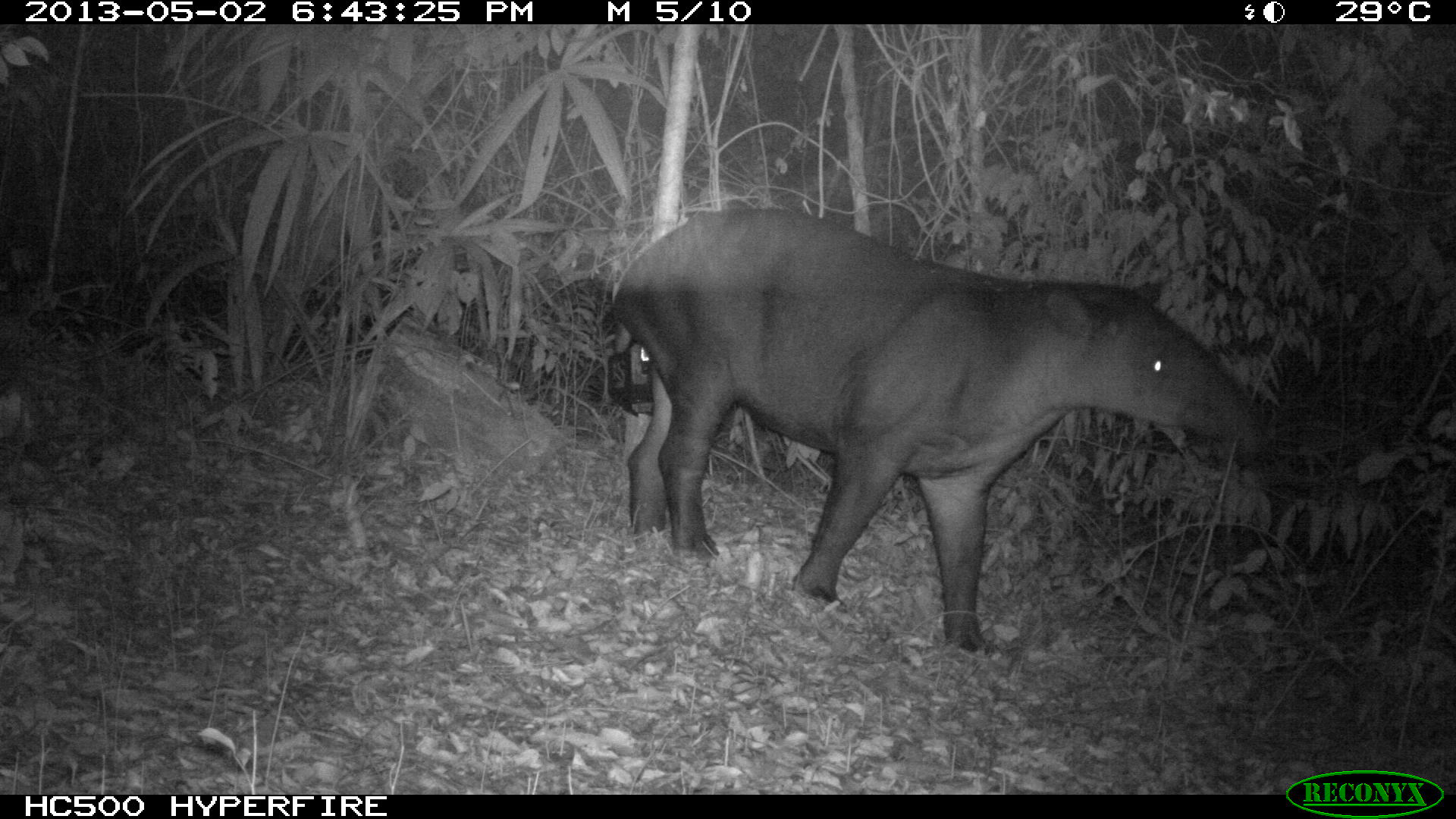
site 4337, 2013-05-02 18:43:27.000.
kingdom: Animalia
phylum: Chordata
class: Mammalia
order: Perissodactyla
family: Tapiridae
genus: Tapirus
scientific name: Tapirus bairdii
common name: baird's tapir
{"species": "Tapirus bairdii (baird's tapir)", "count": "1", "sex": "female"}